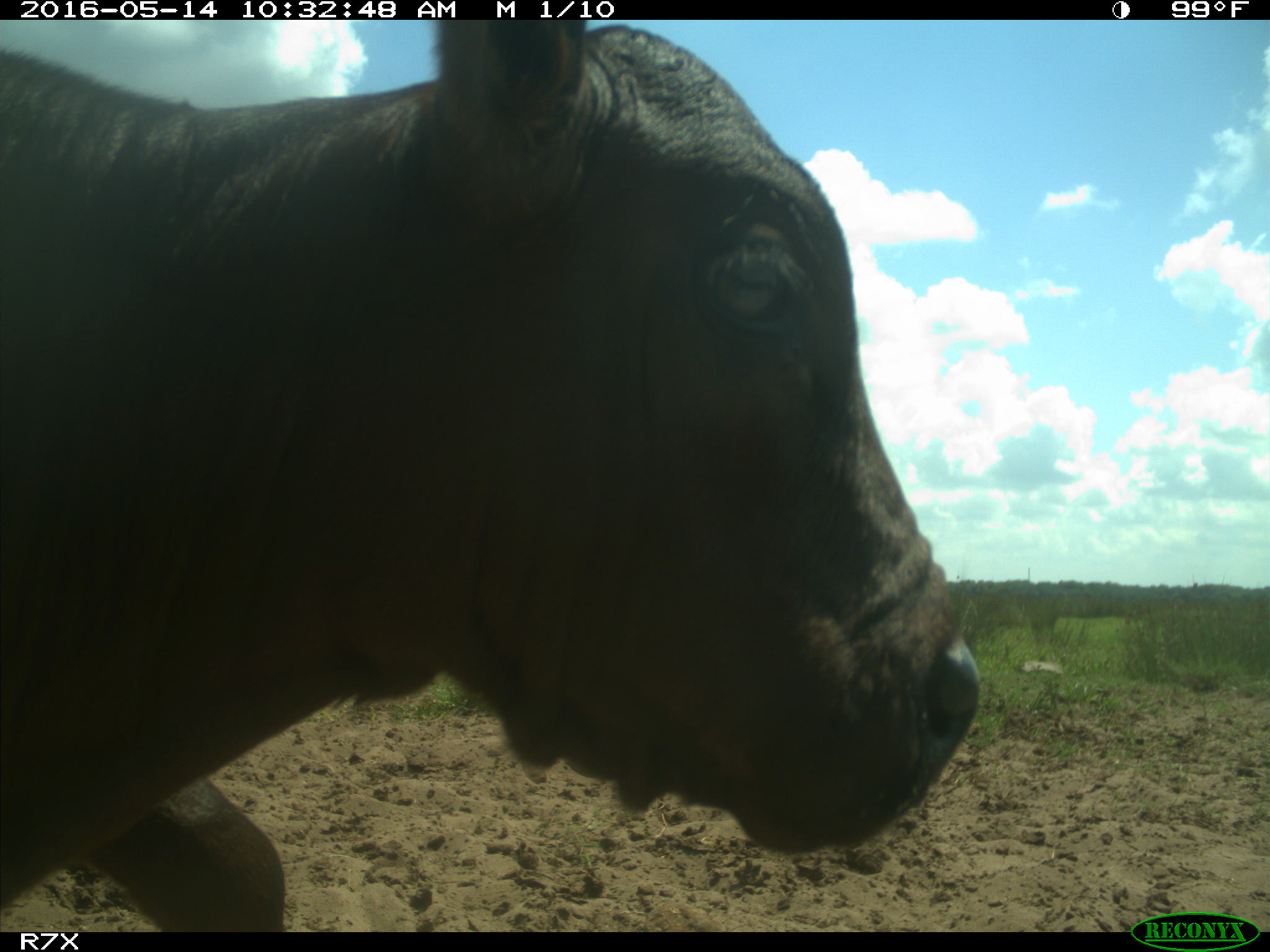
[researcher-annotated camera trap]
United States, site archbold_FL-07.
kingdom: Animalia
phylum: Chordata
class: Mammalia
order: Artiodactyla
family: Bovidae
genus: Bos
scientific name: Bos taurus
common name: domestic cow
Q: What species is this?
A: Bos taurus (domestic cow).